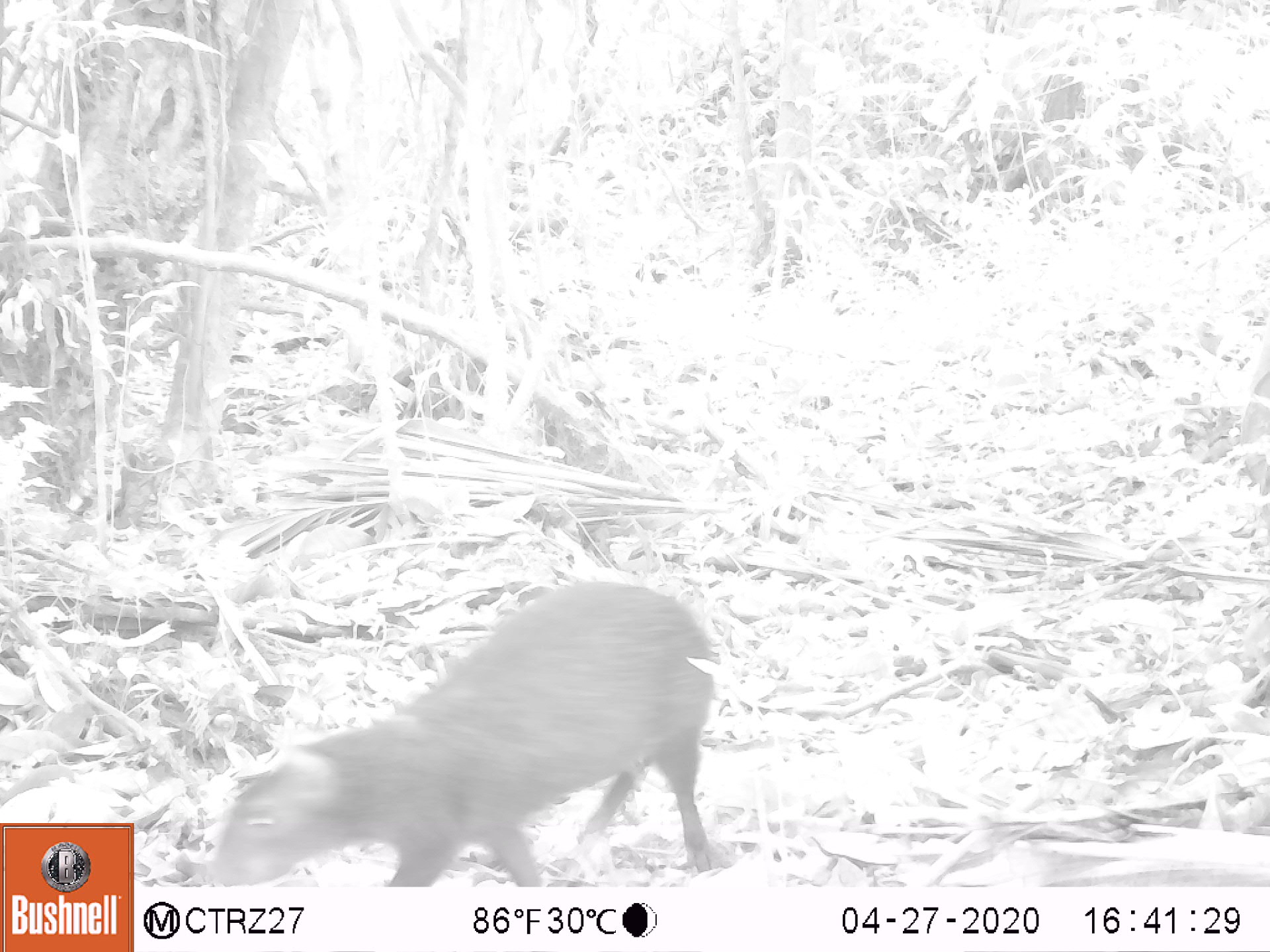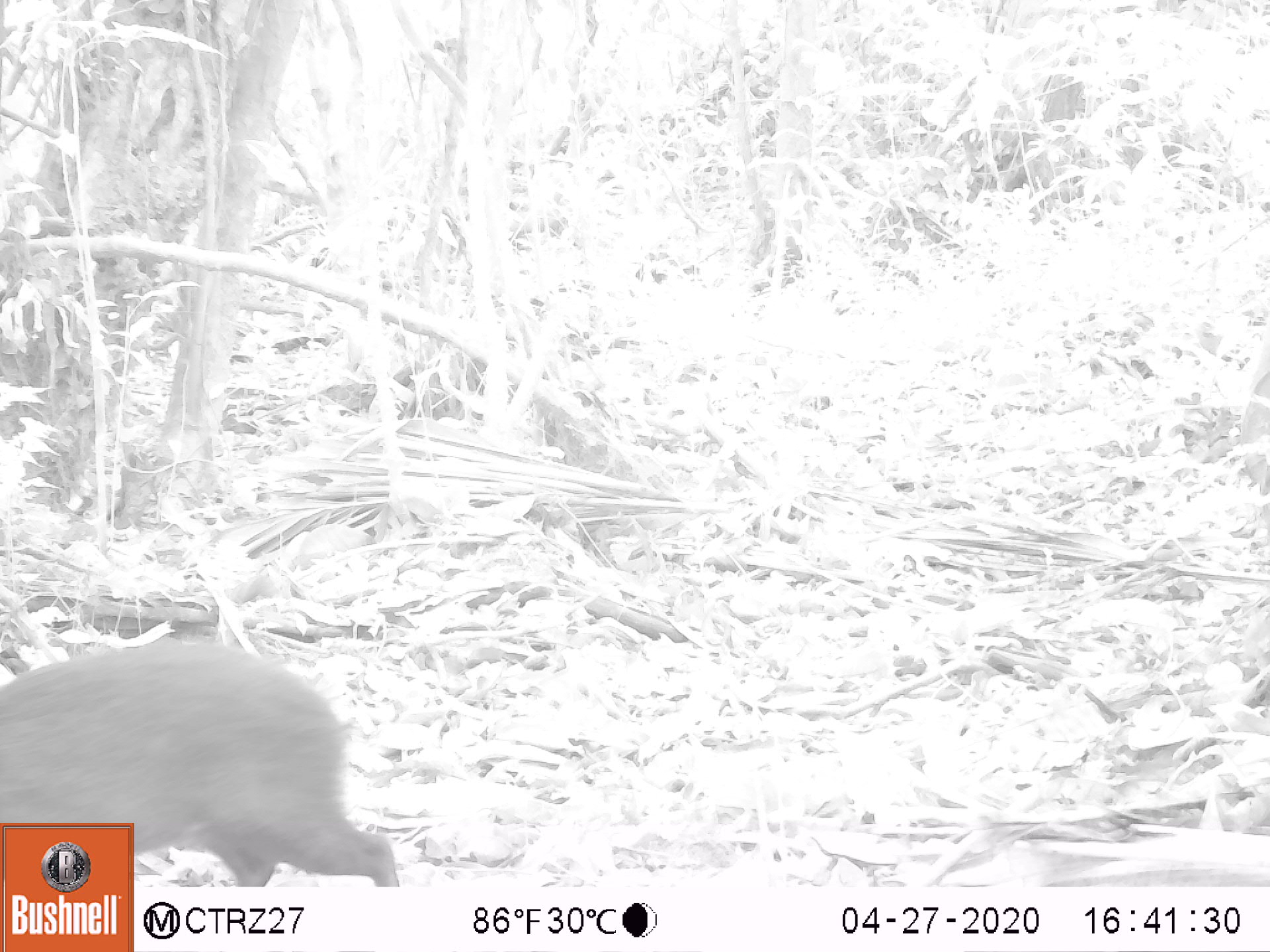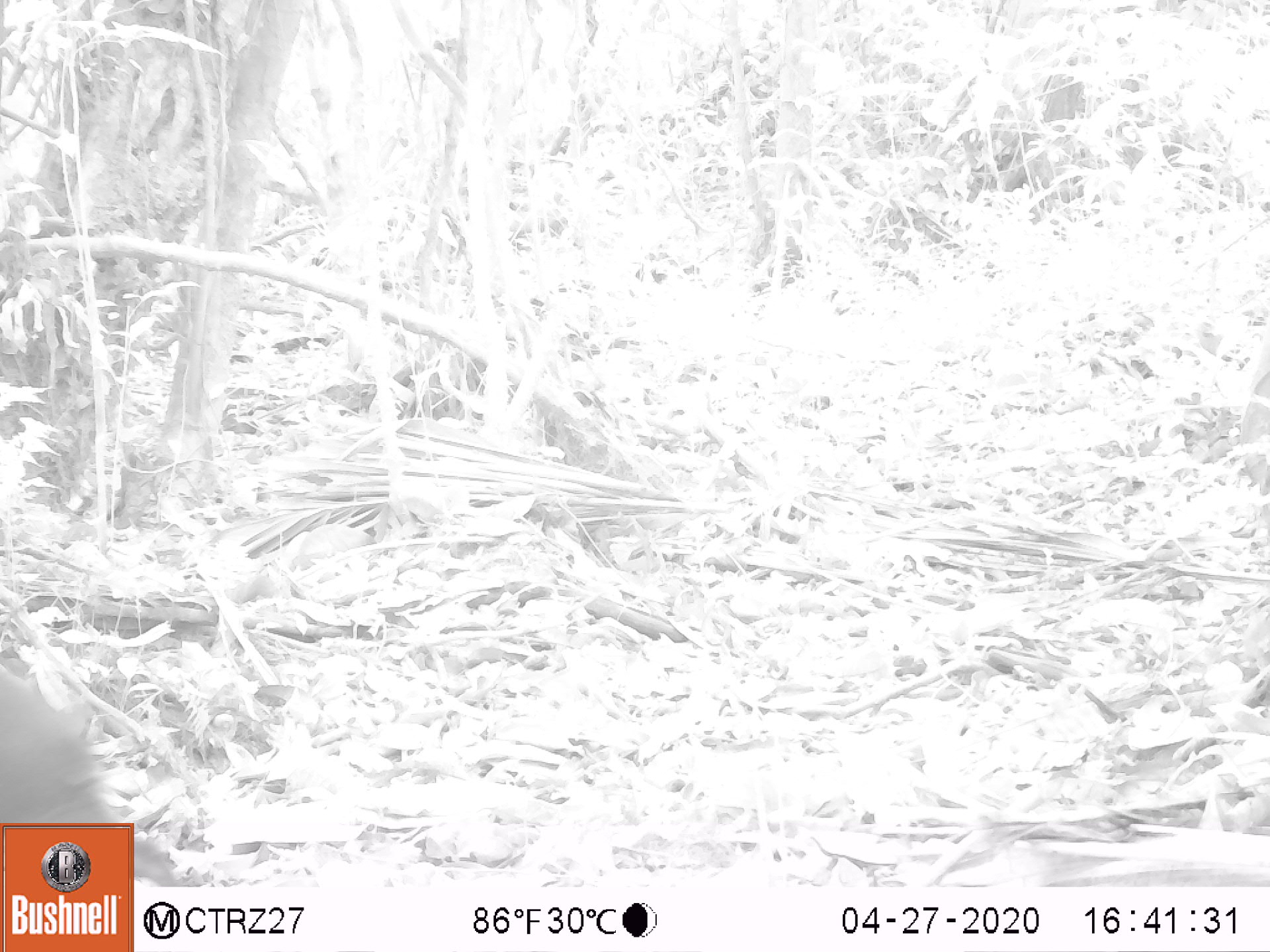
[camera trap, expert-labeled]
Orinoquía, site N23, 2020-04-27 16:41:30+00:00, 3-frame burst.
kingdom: Animalia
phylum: Chordata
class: Mammalia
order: Rodentia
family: Dasyproctidae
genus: Dasyprocta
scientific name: Dasyprocta fuliginosa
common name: black agouti